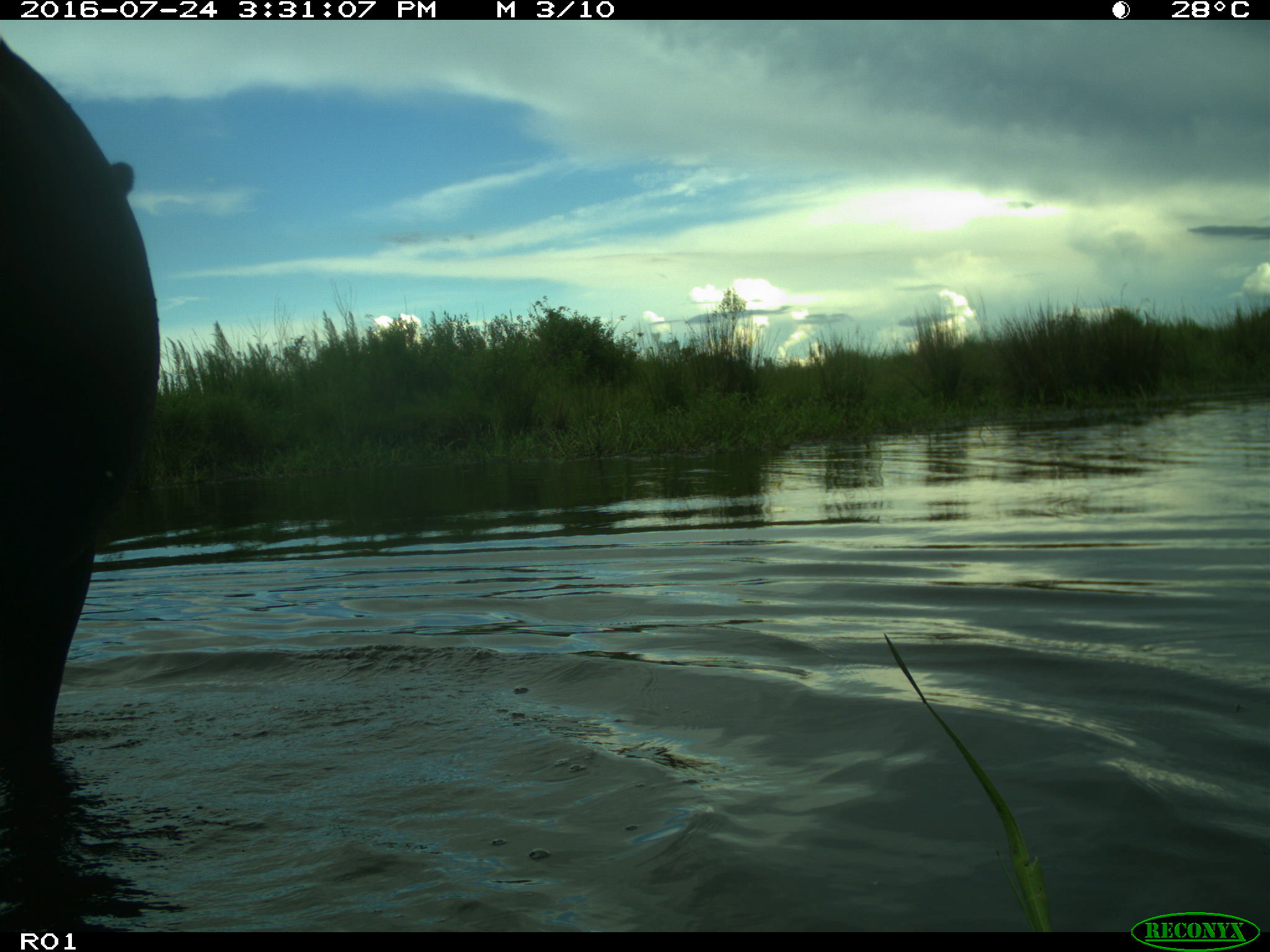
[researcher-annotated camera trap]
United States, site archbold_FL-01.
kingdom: Animalia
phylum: Chordata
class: Mammalia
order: Artiodactyla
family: Bovidae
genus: Bos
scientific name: Bos taurus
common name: domestic cow